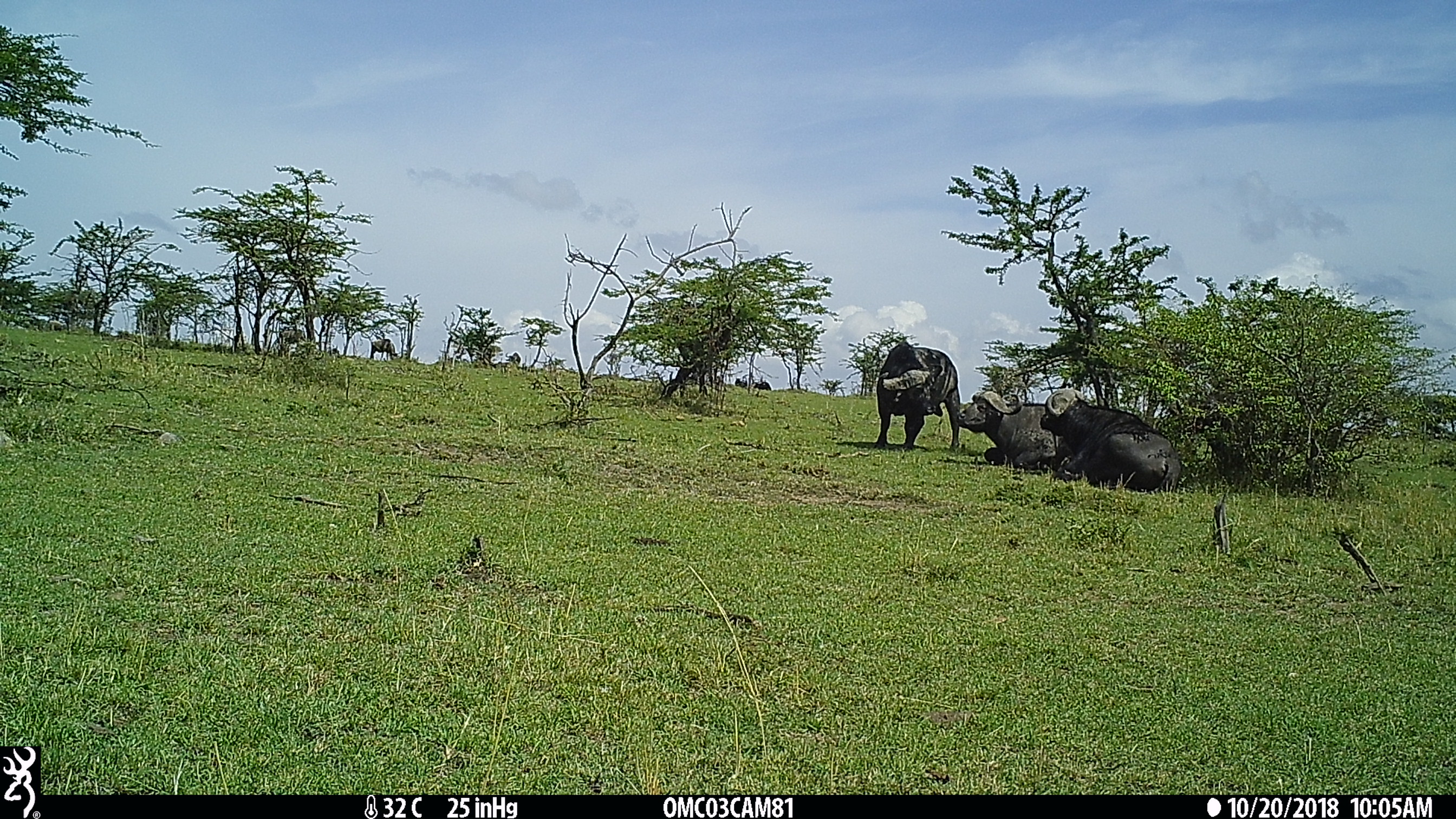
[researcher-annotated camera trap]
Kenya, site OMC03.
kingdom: Animalia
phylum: Chordata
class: Mammalia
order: Artiodactyla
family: Bovidae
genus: Syncerus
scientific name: Syncerus caffer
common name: buffalo